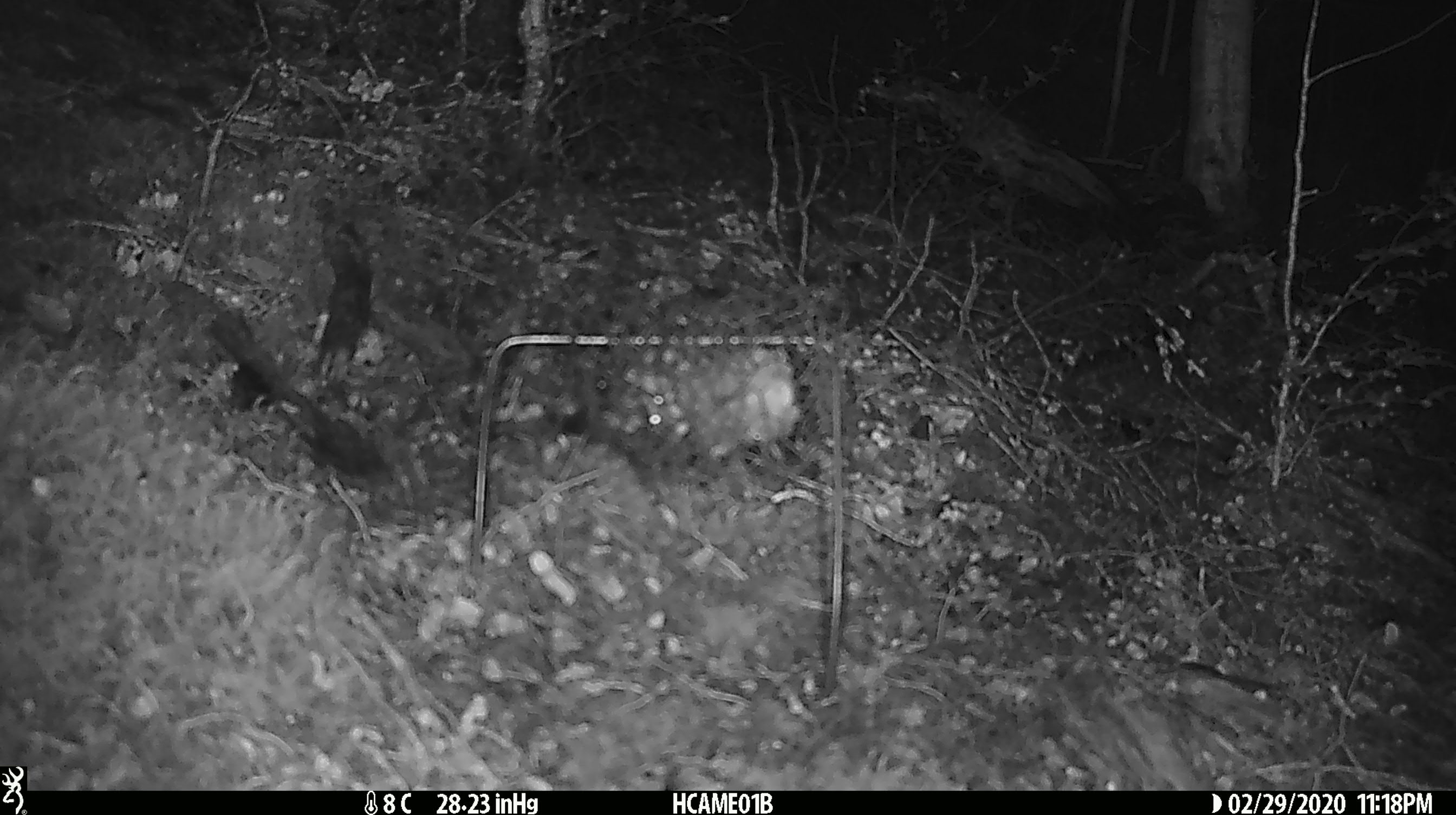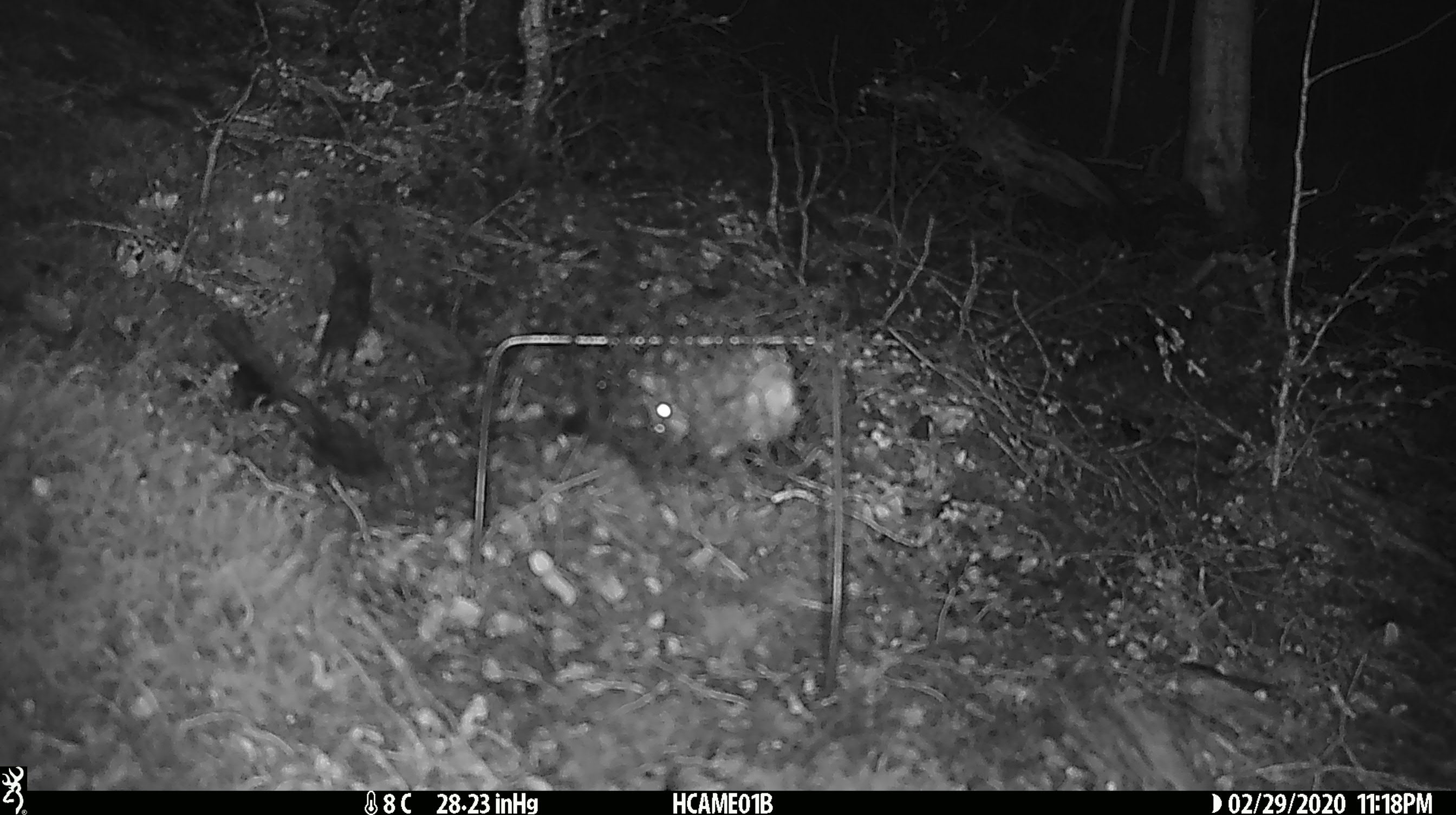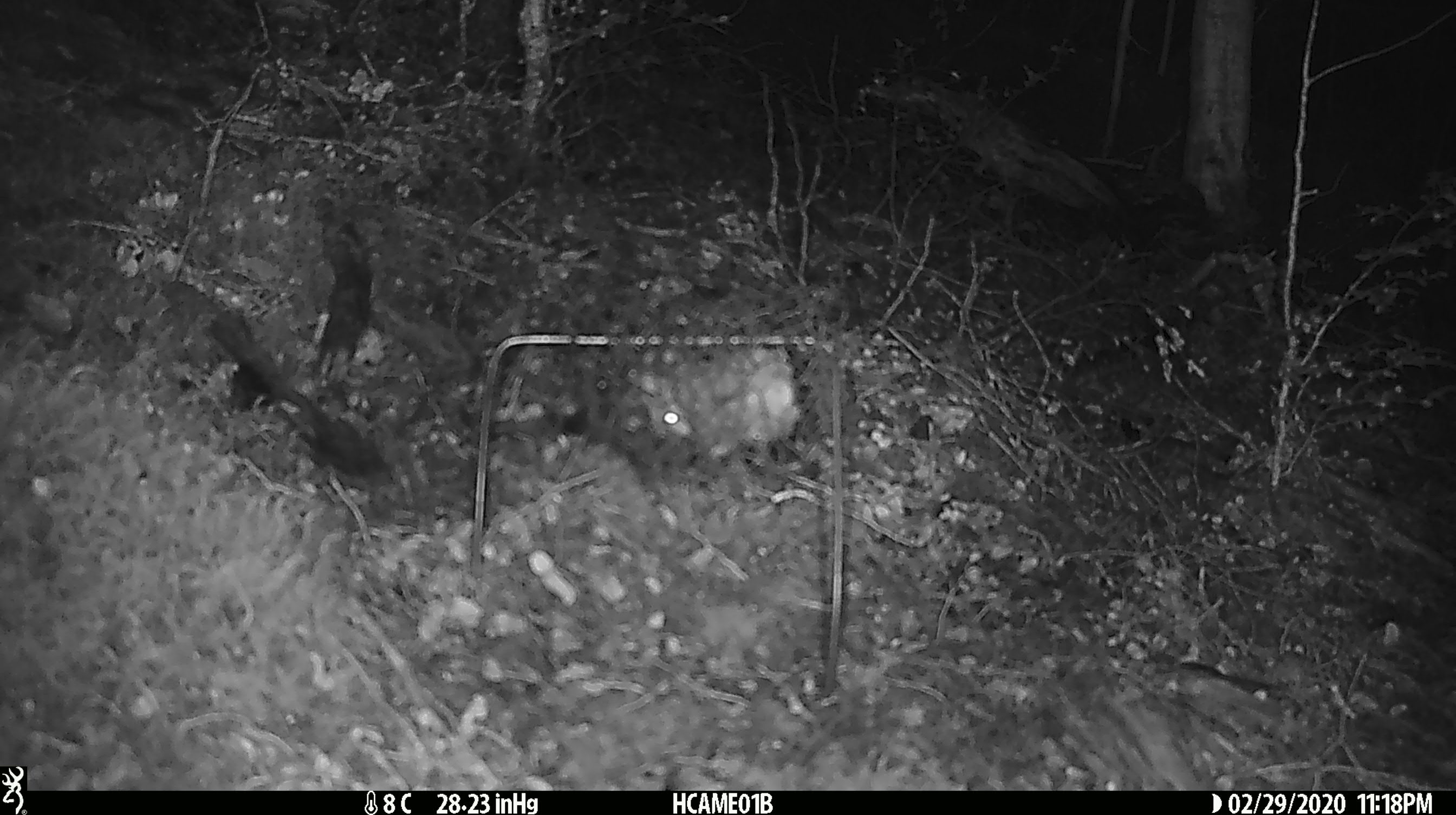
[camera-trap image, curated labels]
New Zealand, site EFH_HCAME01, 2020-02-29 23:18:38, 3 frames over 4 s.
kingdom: Animalia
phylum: Chordata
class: Mammalia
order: Rodentia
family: Muridae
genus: Mus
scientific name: Mus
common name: mouse